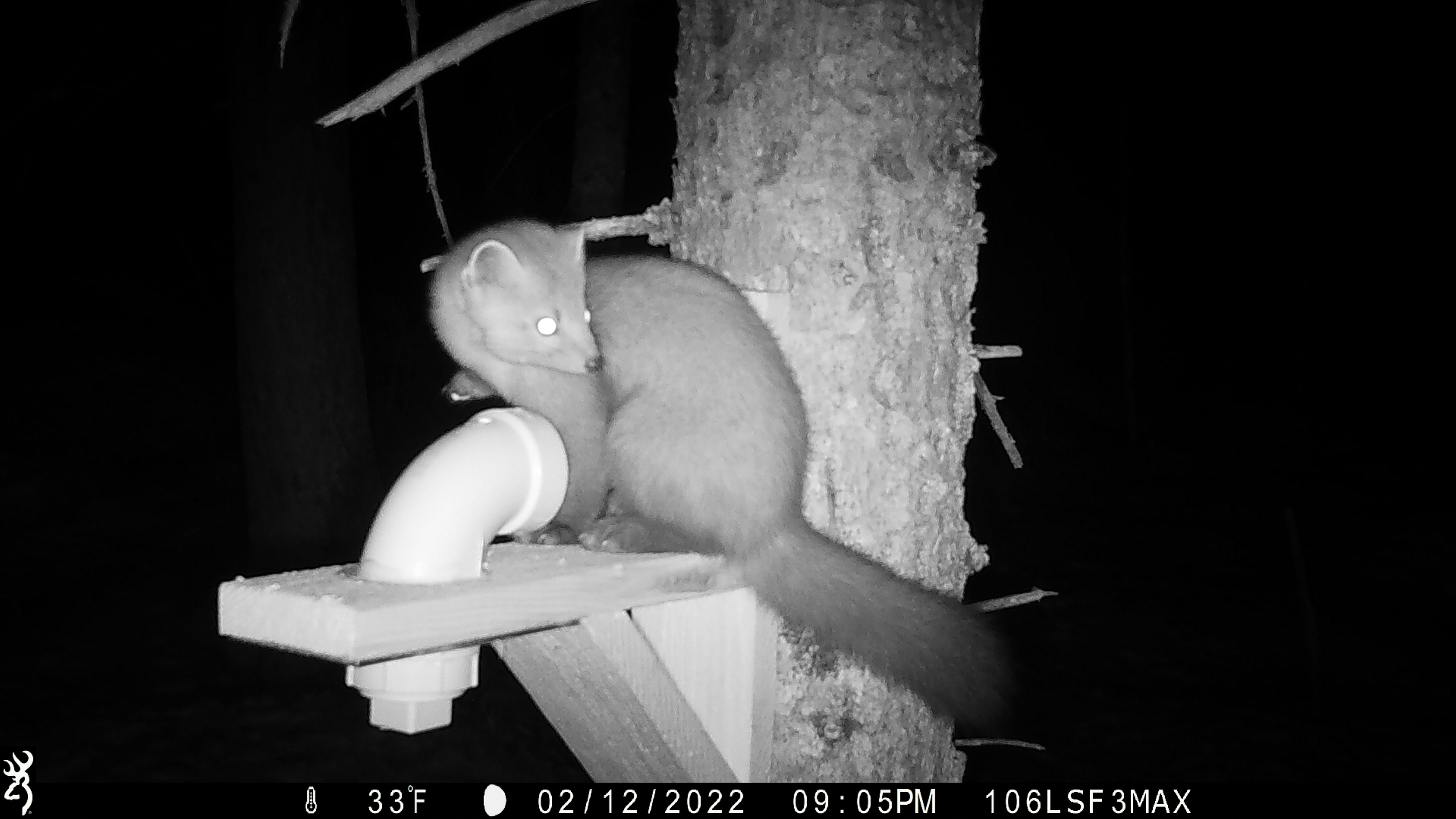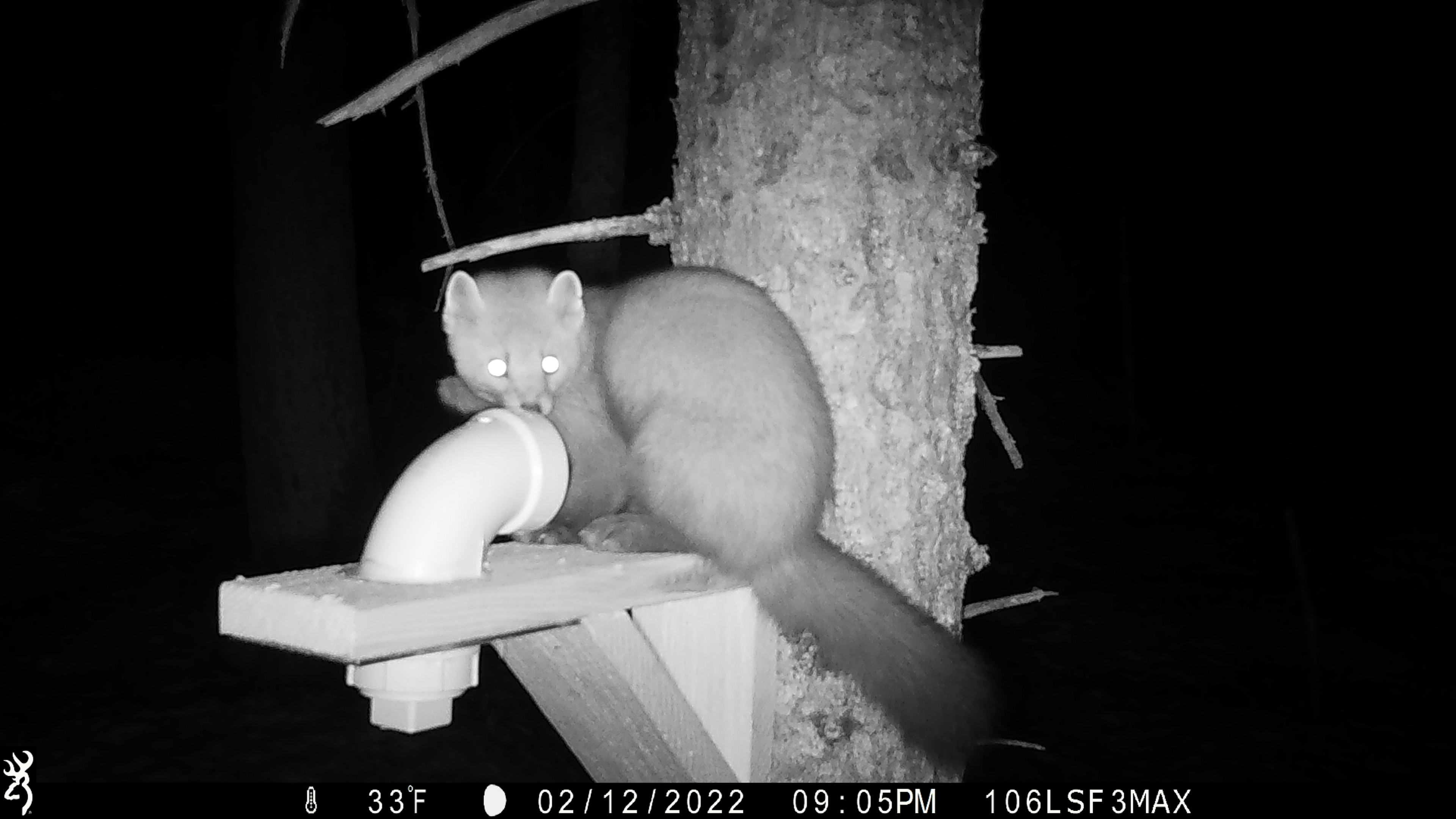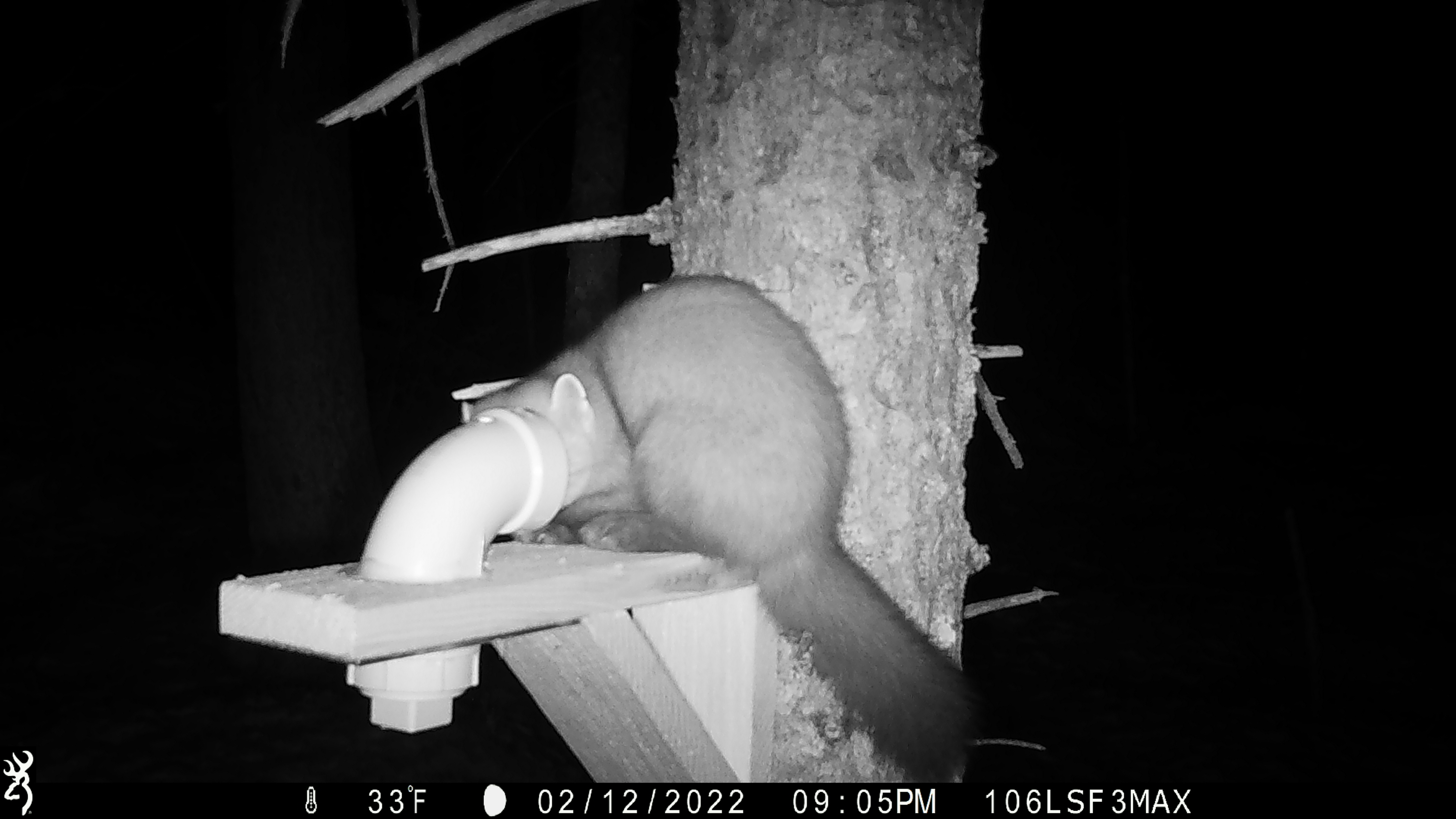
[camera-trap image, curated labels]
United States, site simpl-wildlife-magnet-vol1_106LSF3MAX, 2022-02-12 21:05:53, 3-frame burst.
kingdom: Animalia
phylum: Chordata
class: Mammalia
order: Carnivora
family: Mustelidae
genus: Martes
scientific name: Martes americana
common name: american marten